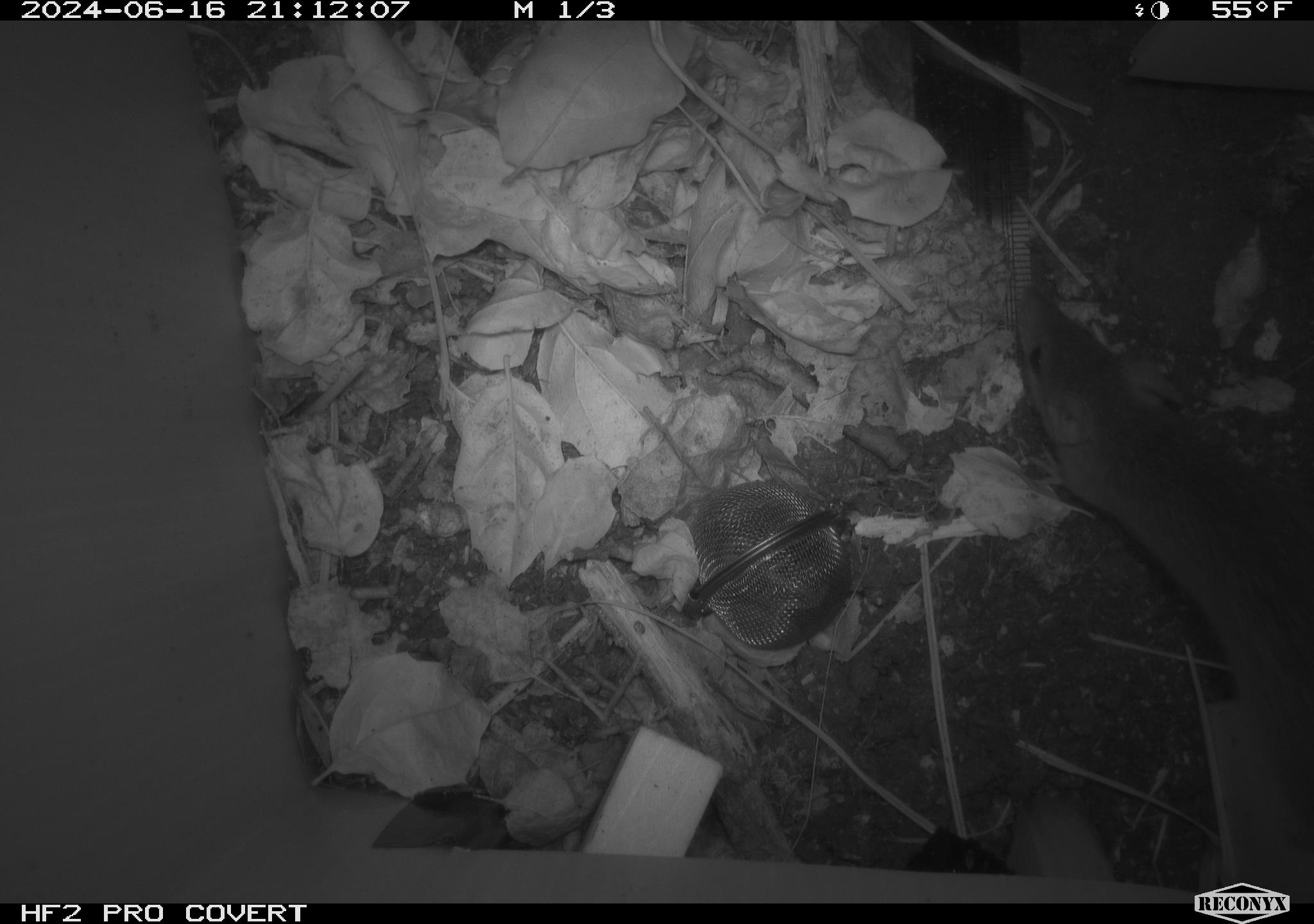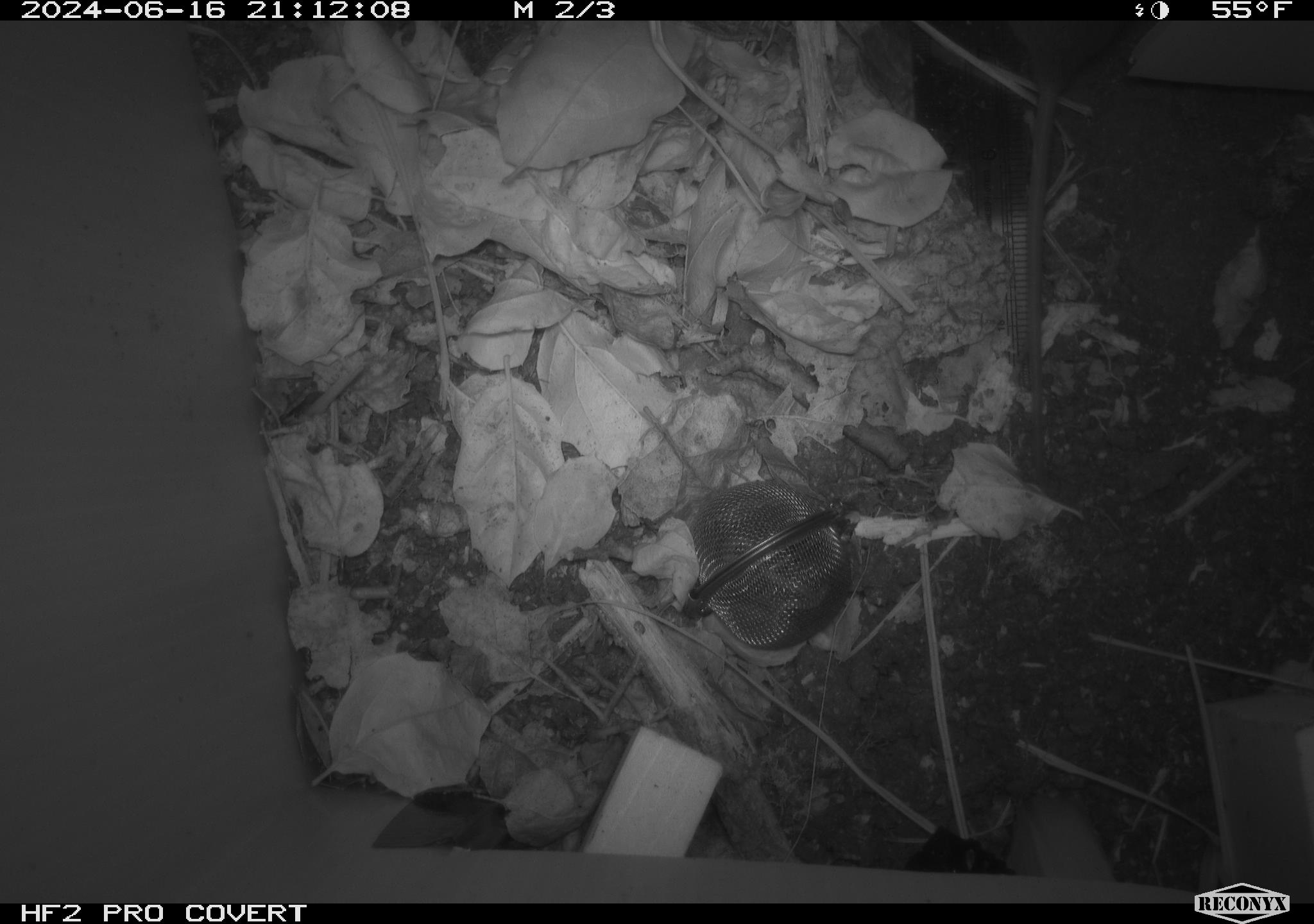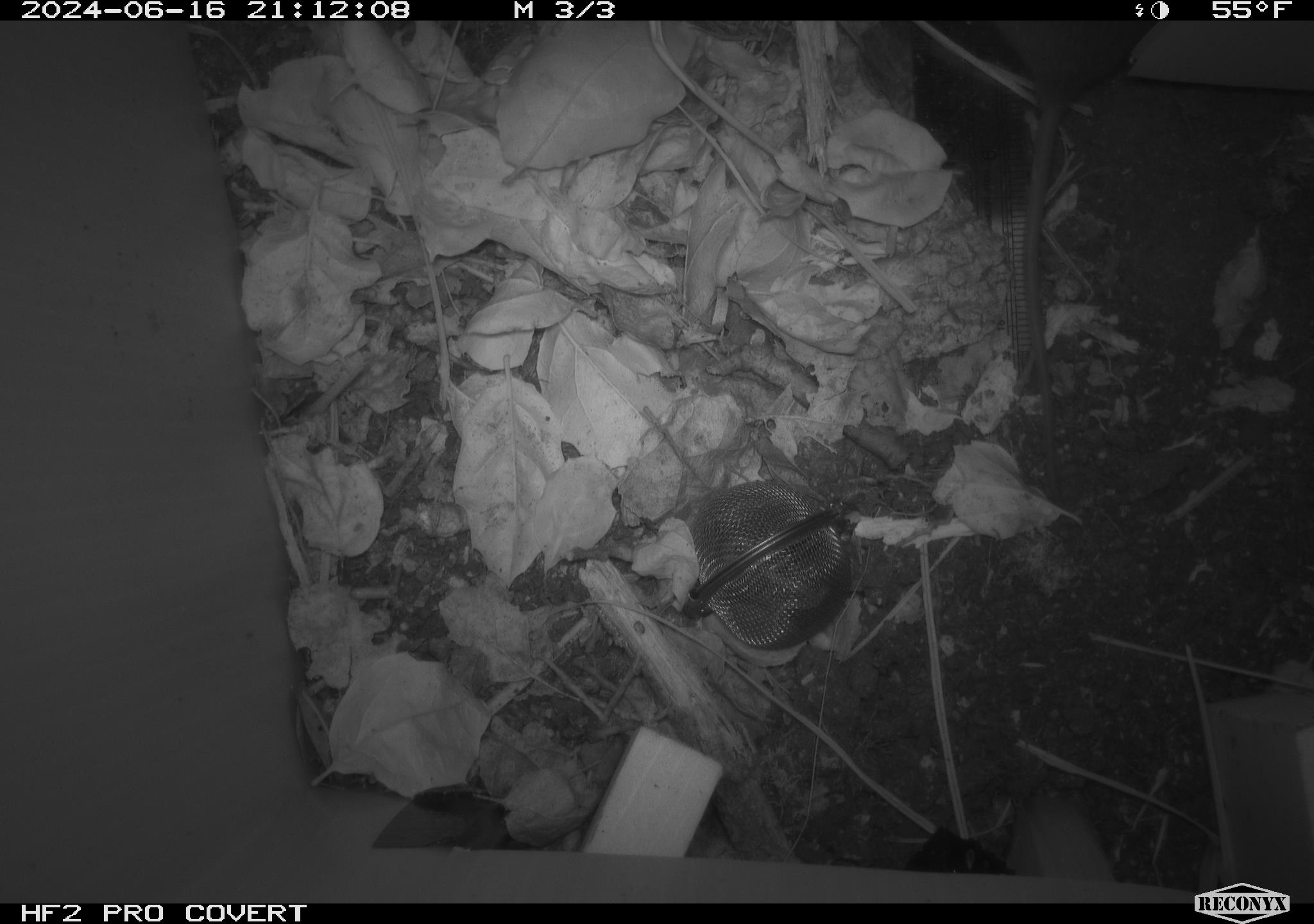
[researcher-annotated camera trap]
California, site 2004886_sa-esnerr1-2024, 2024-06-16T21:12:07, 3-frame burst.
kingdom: Animalia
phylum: Chordata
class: Mammalia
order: Rodentia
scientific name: Rodentia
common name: rodent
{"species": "rodent (Rodentia)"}